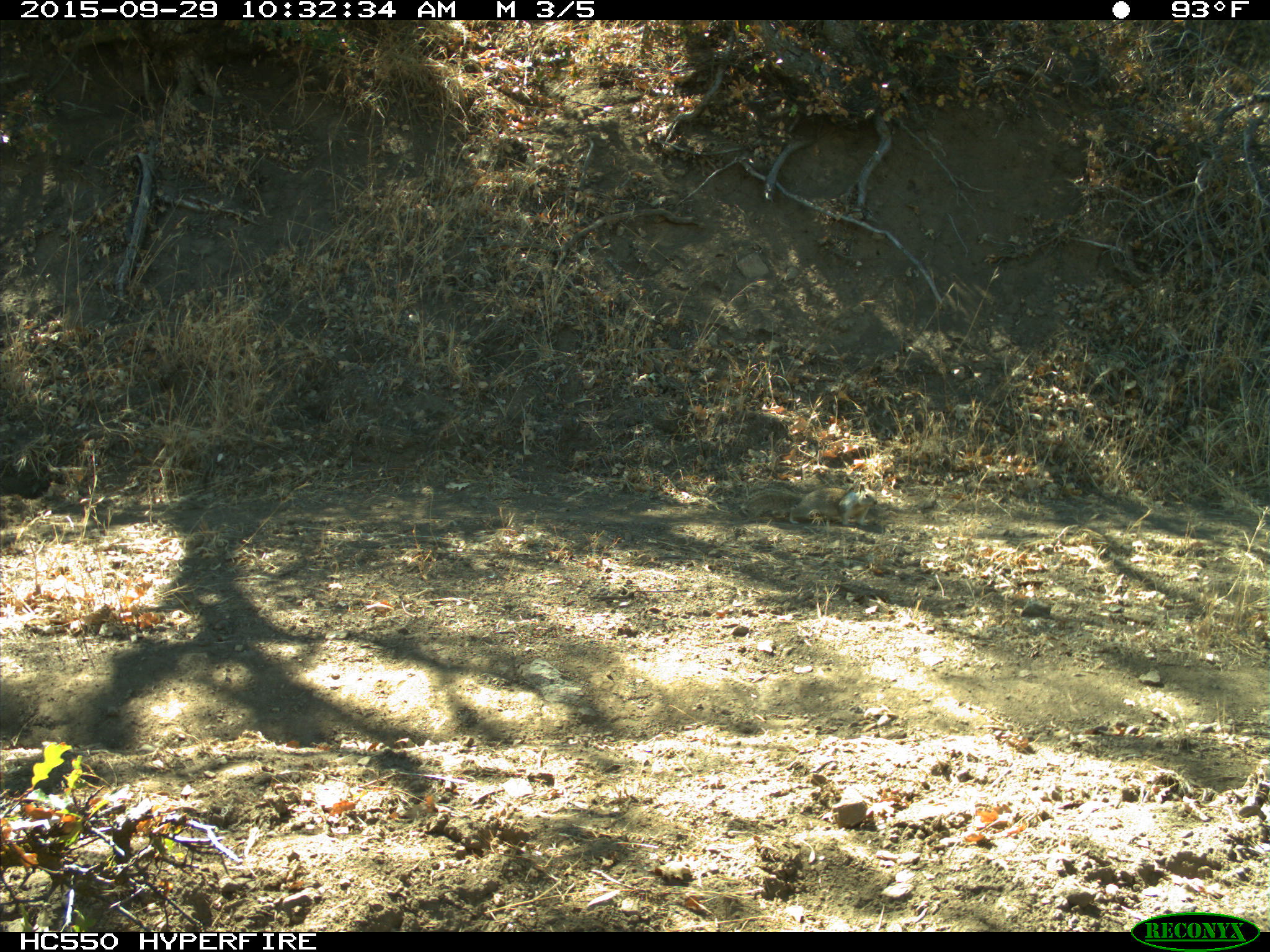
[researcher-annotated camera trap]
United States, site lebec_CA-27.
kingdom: Animalia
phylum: Chordata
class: Mammalia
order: Rodentia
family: Sciuridae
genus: Otospermophilus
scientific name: Otospermophilus beecheyi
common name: california ground squirrel